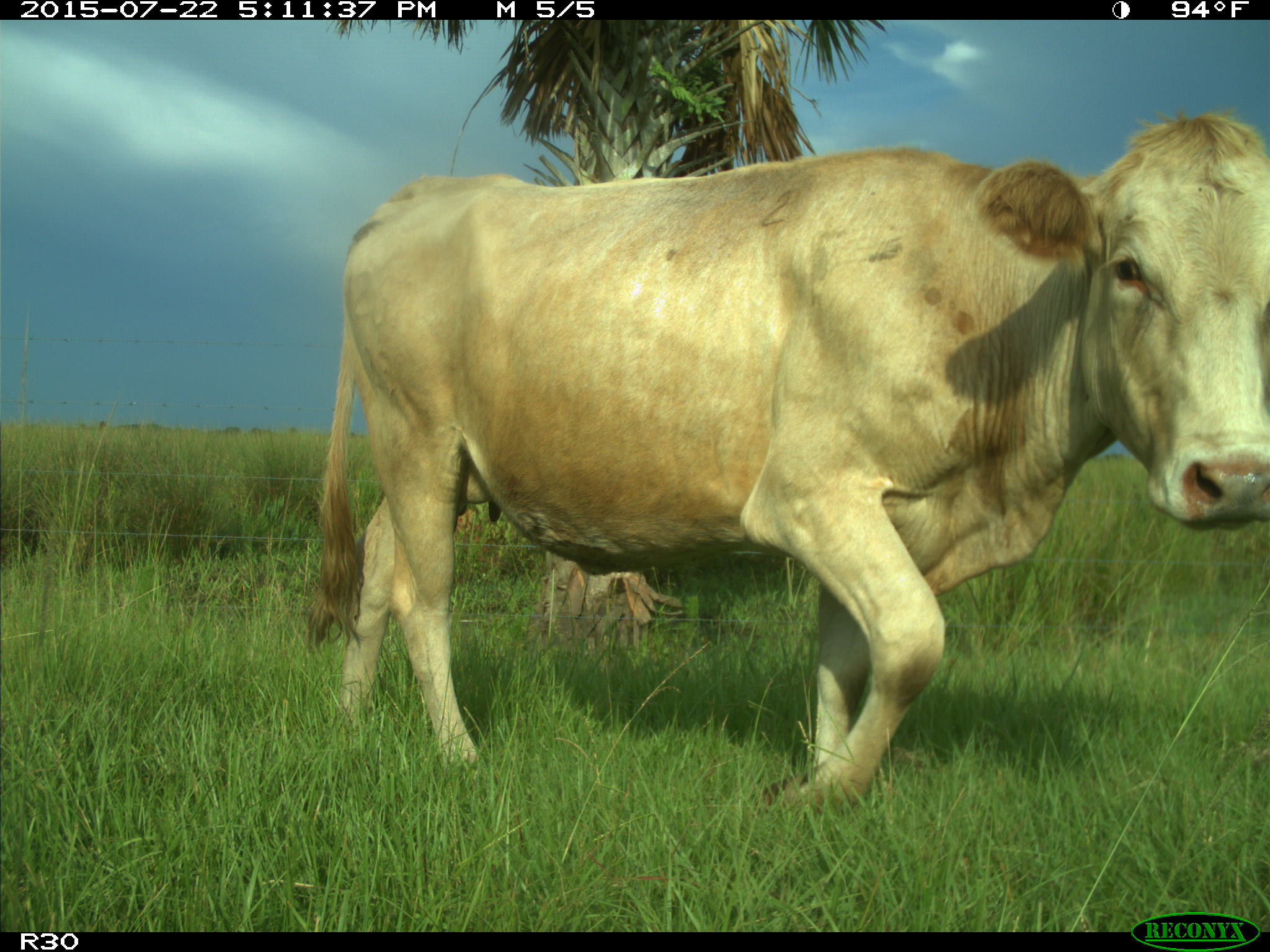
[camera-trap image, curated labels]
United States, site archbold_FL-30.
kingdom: Animalia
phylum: Chordata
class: Mammalia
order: Artiodactyla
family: Bovidae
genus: Bos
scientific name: Bos taurus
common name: domestic cow